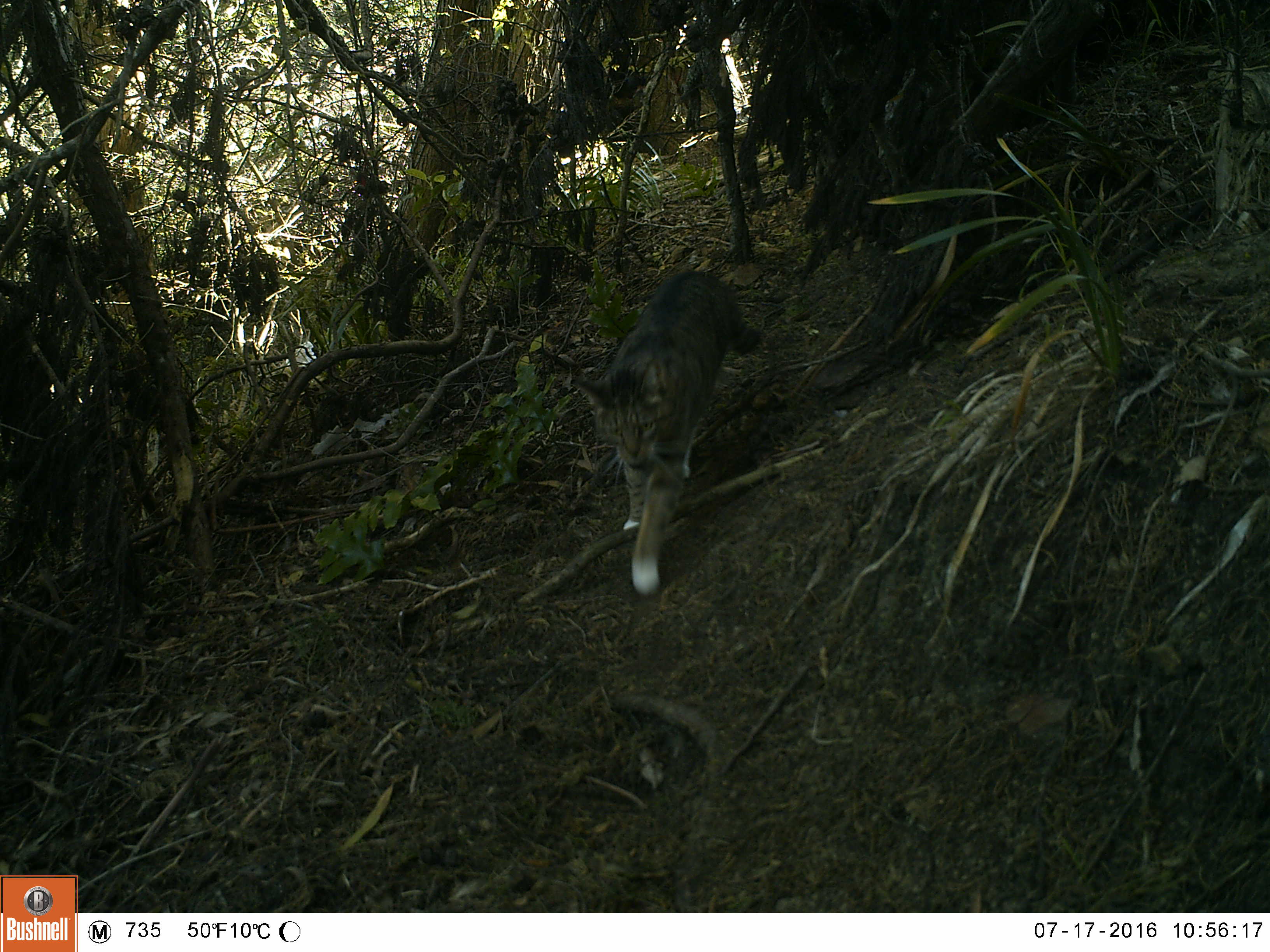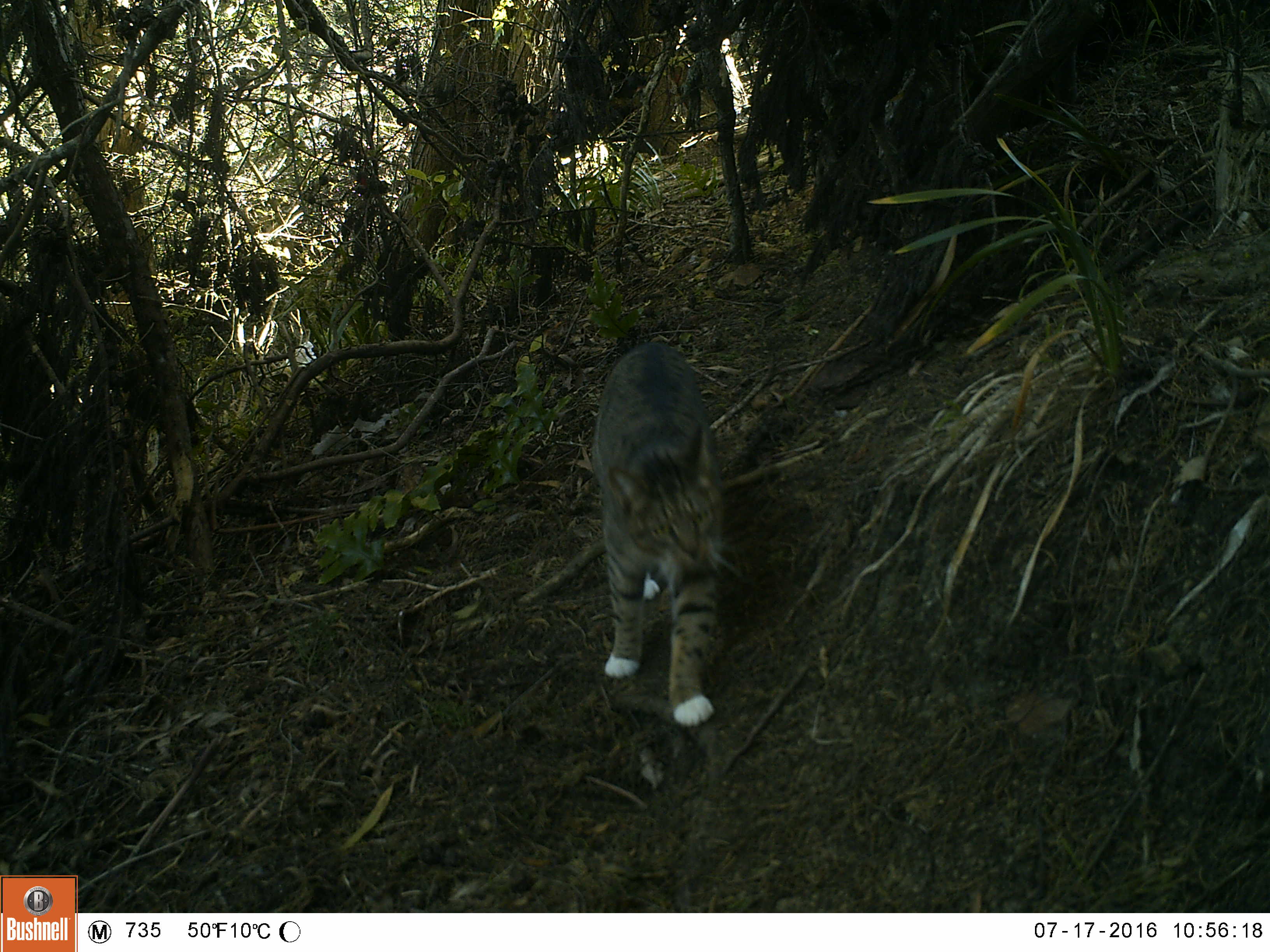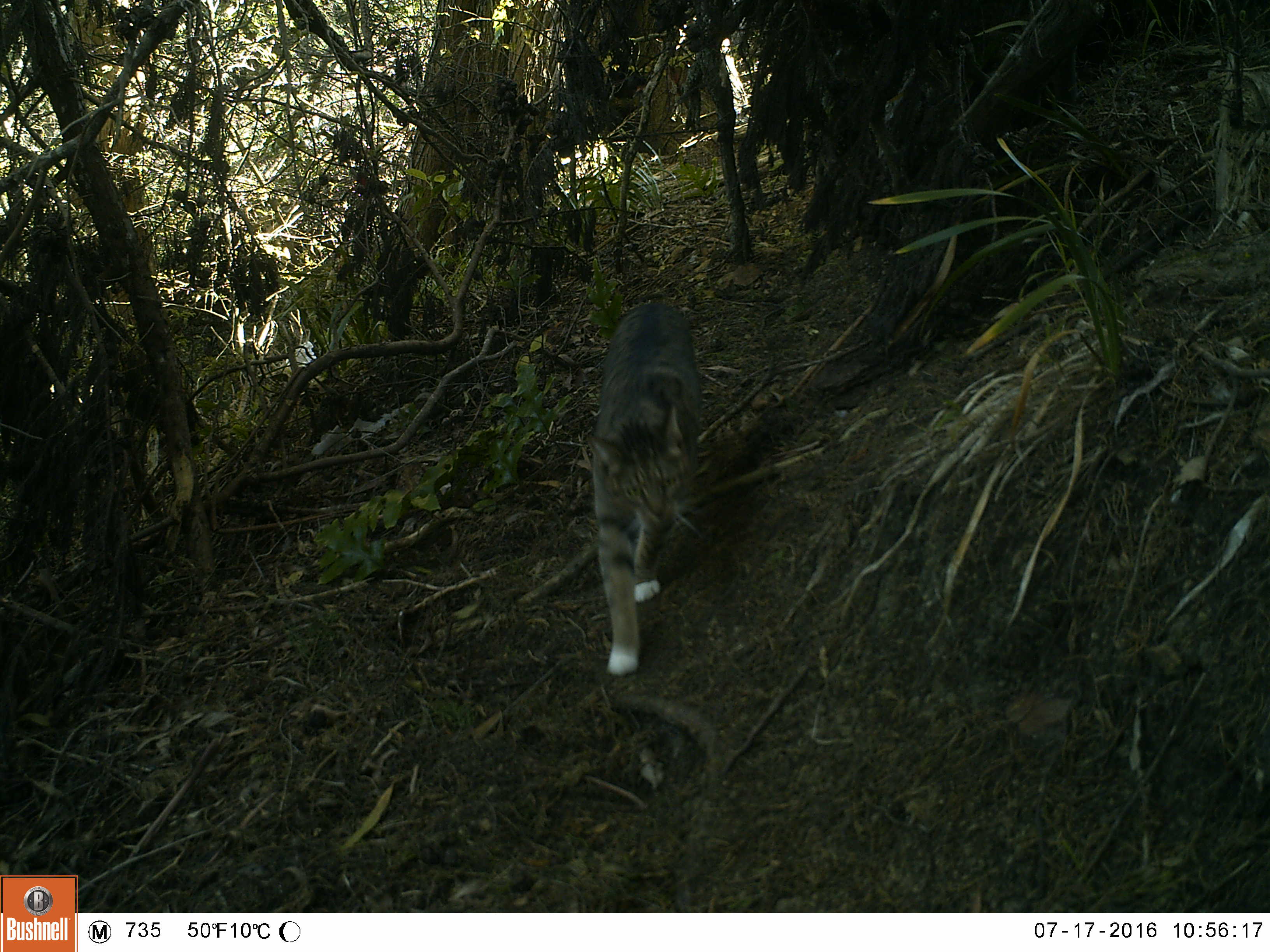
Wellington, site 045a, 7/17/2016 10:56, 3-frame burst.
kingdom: Animalia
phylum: Chordata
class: Mammalia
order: Carnivora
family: Felidae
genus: Felis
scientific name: Felis catus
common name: cat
Cat (Felis catus).